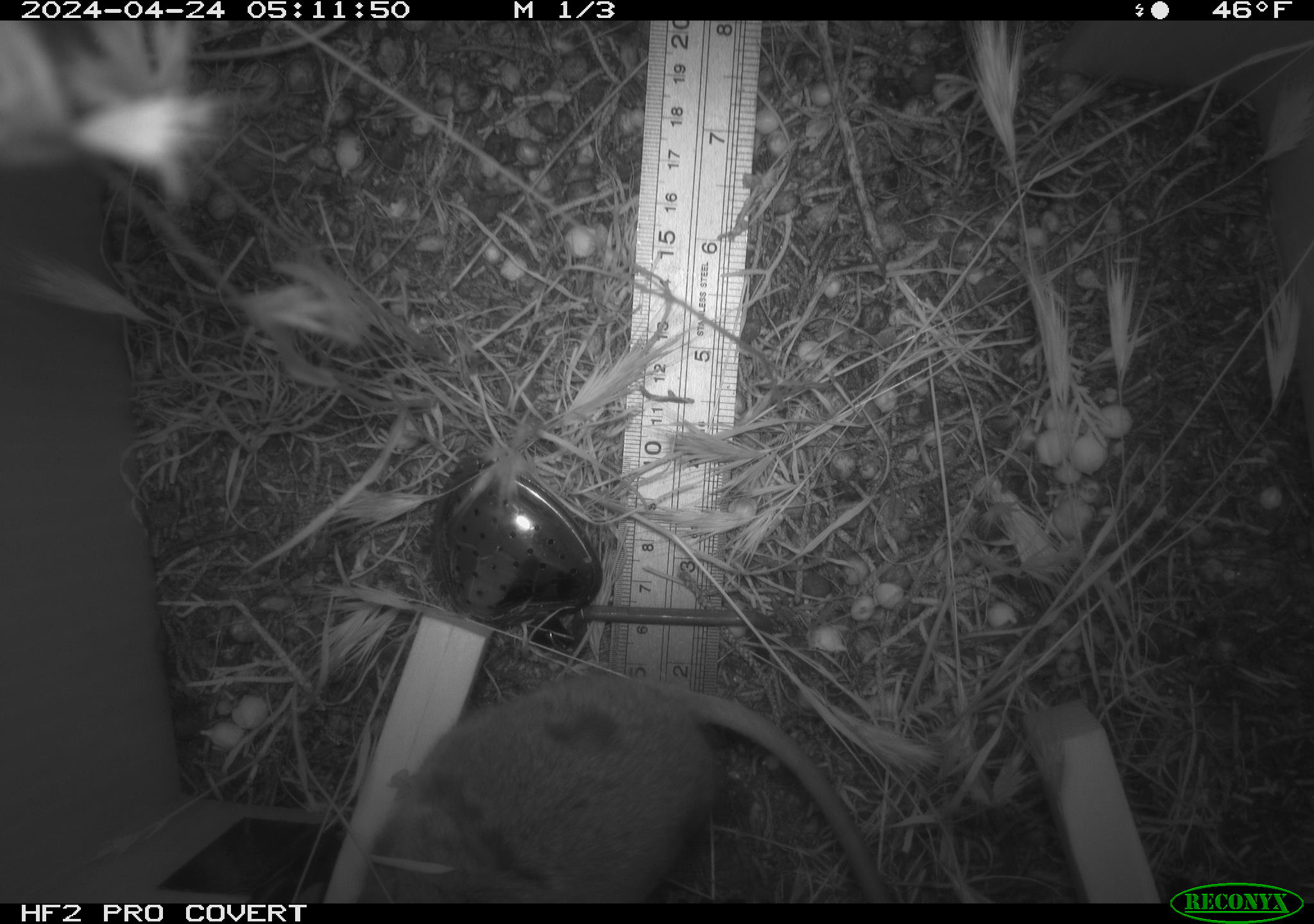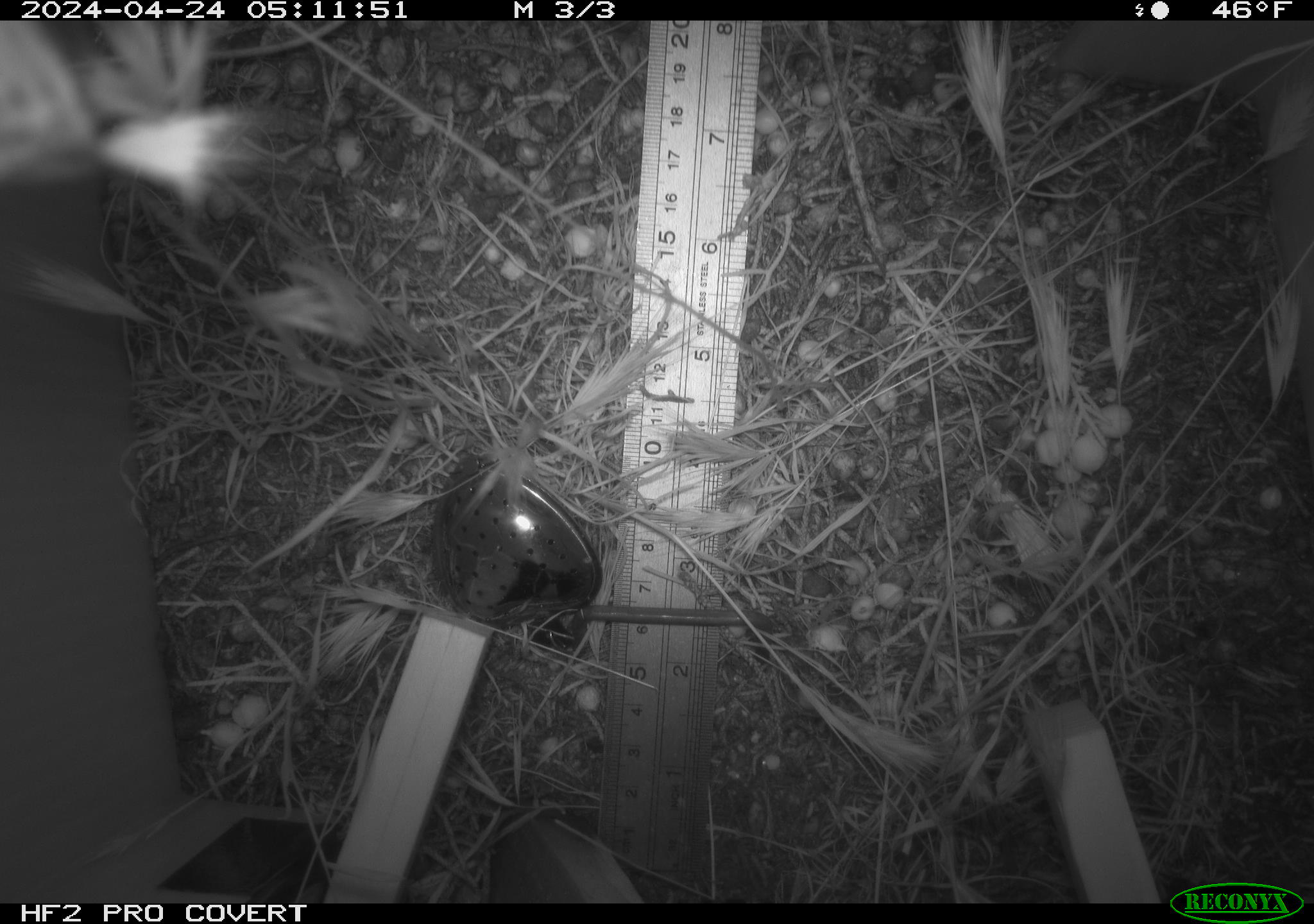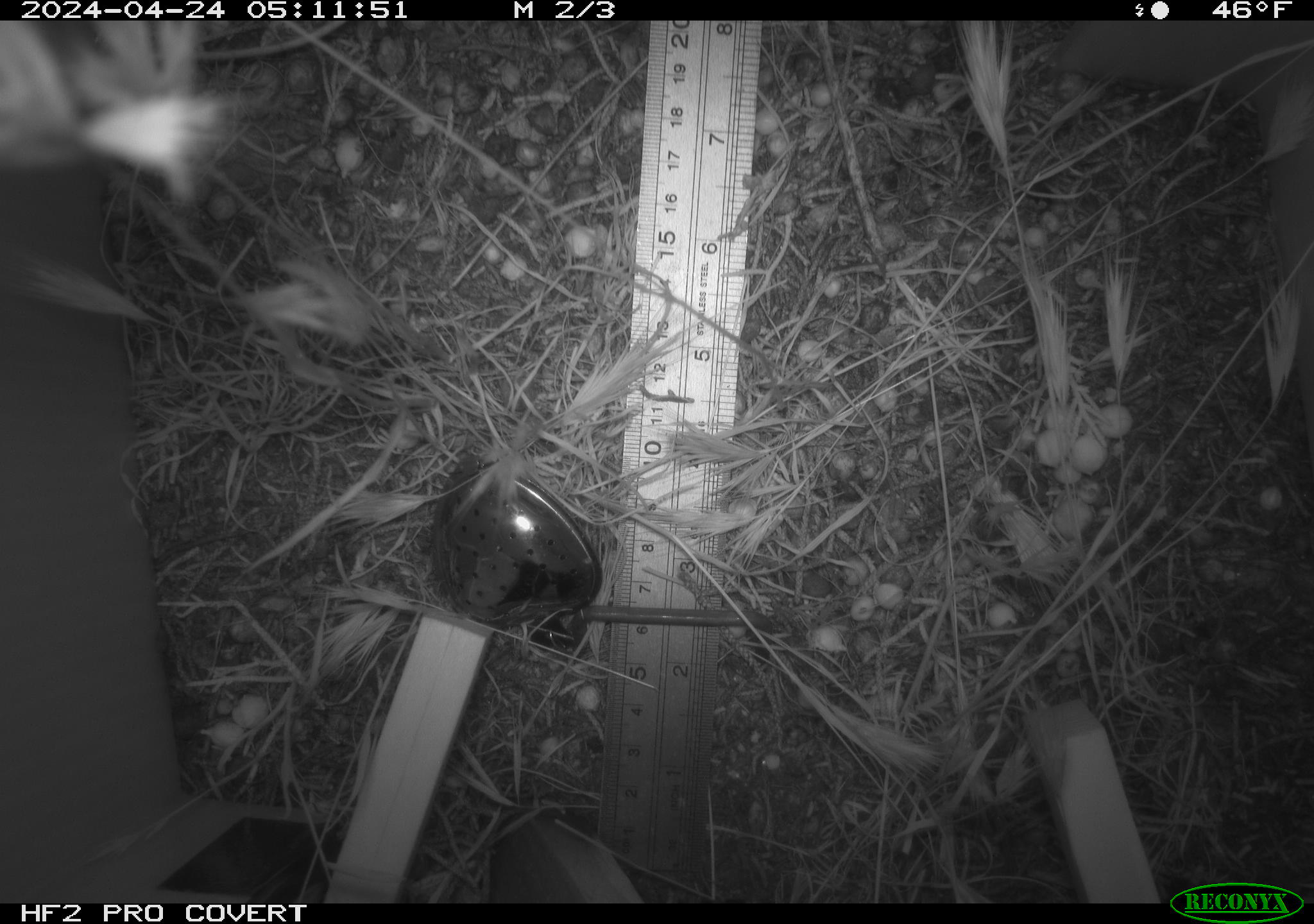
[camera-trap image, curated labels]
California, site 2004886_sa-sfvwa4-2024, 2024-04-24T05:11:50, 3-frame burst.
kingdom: Animalia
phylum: Chordata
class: Mammalia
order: Rodentia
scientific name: Rodentia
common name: mouse species